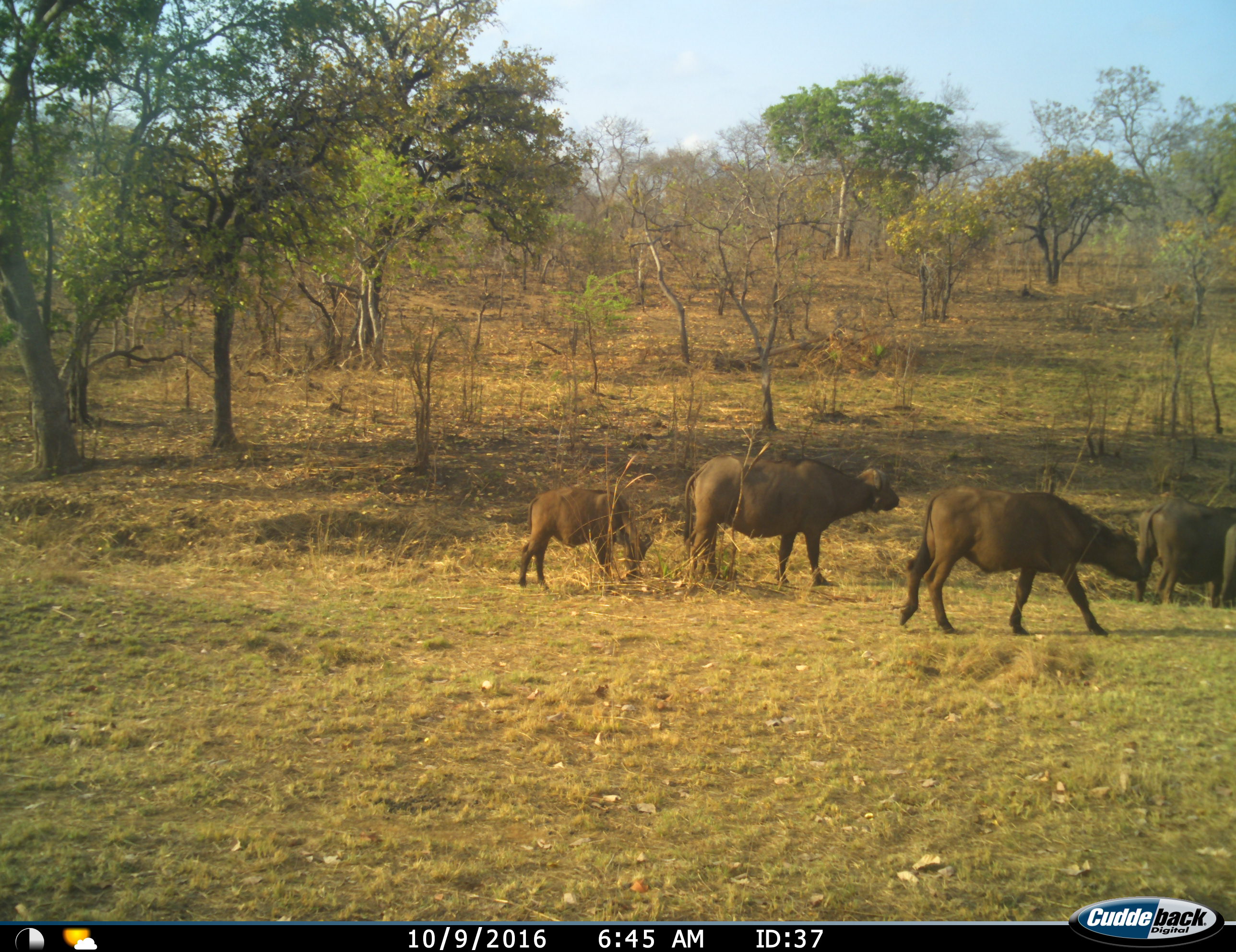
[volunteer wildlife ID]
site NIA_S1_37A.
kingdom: Animalia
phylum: Chordata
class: Mammalia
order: Artiodactyla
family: Bovidae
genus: Syncerus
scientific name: Syncerus caffer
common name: african buffalo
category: buffalo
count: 5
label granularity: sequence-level